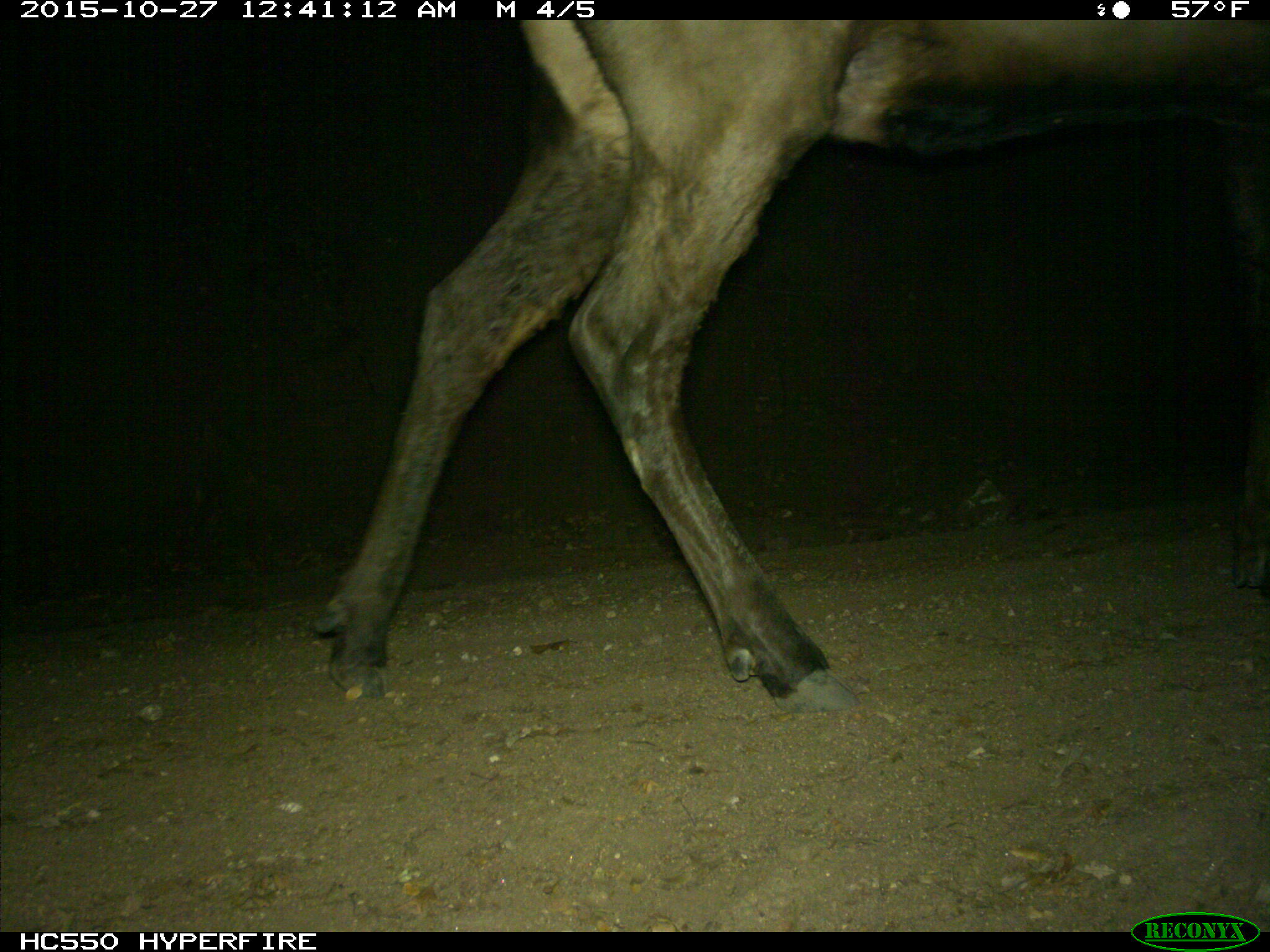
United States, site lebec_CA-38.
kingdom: Animalia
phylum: Chordata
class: Mammalia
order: Artiodactyla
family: Cervidae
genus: Cervus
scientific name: Cervus canadensis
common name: elk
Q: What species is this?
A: Cervus canadensis (elk).